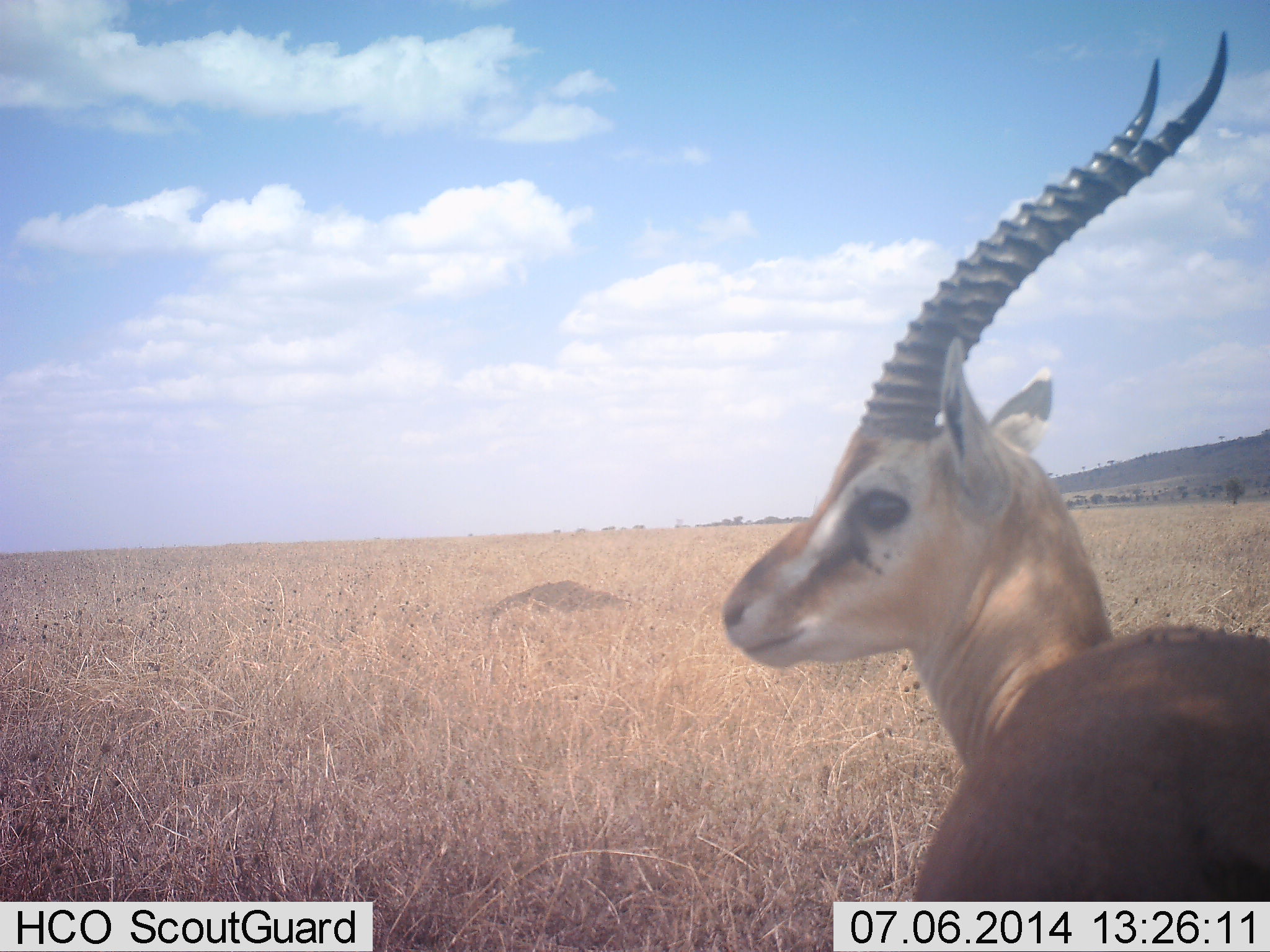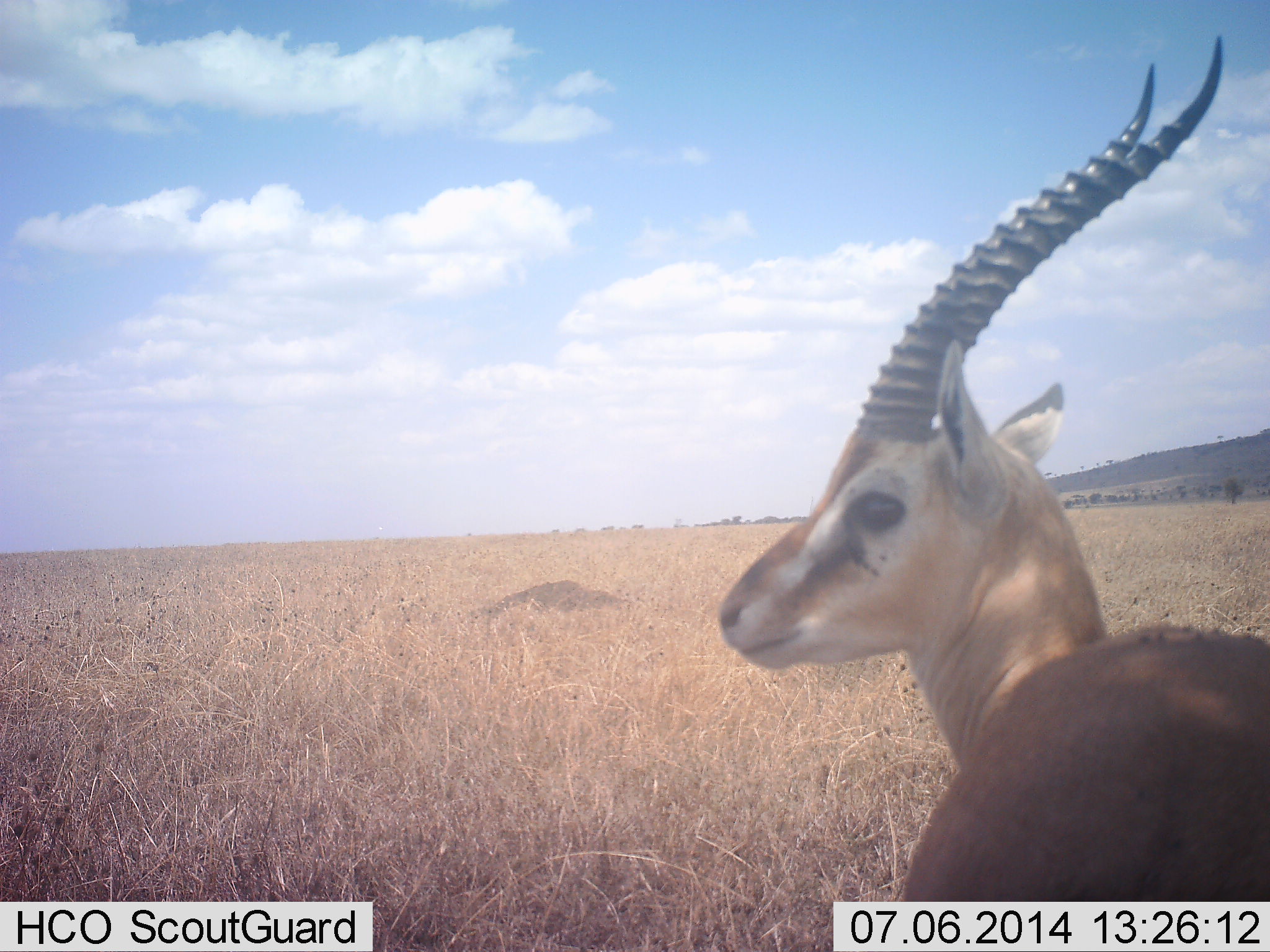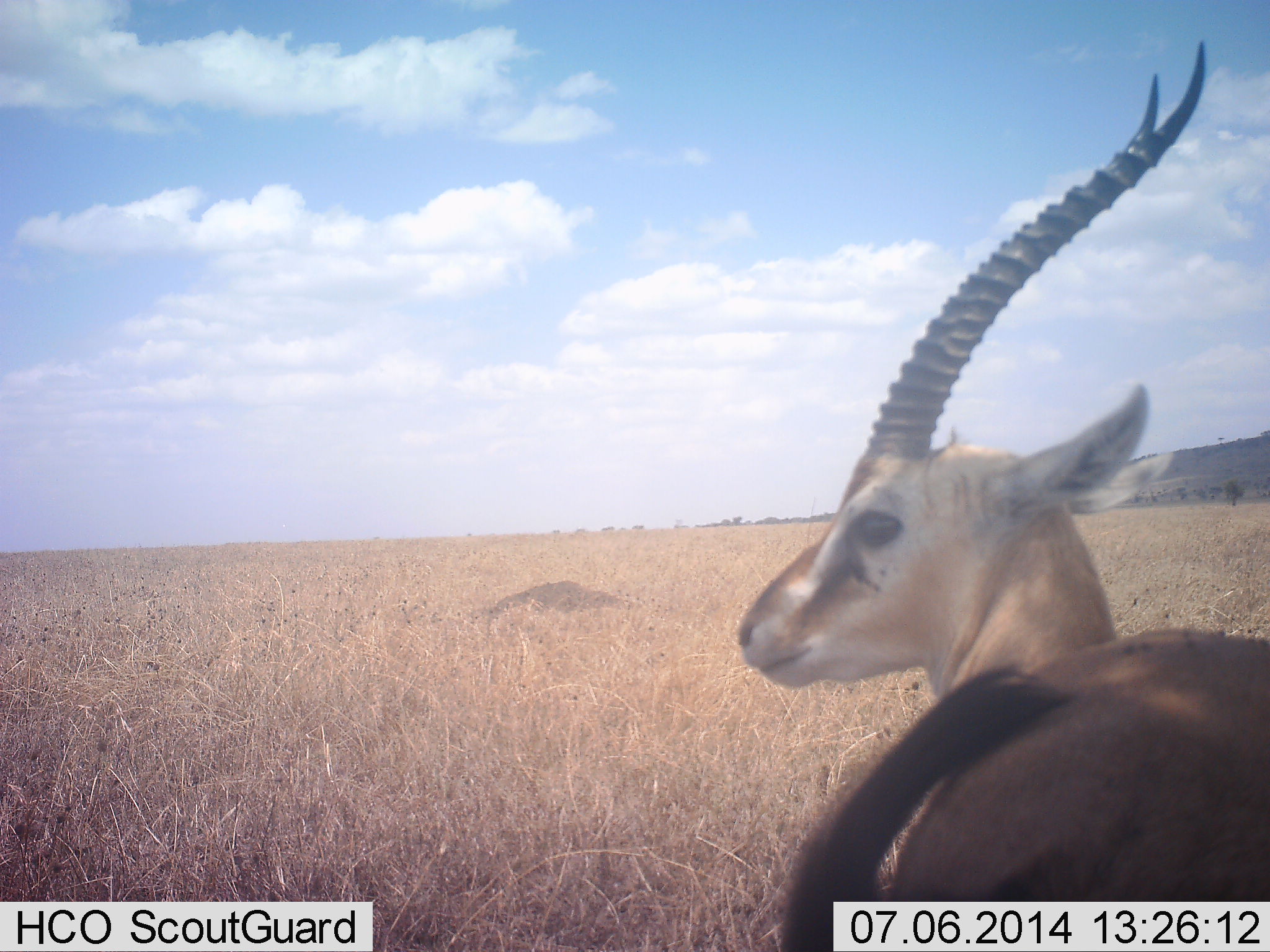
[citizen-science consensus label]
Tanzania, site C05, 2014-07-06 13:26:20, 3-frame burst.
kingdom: Animalia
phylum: Chordata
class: Mammalia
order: Artiodactyla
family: Bovidae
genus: Eudorcas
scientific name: Eudorcas thomsonii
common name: thomson's gazelle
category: gazellethomsons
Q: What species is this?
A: Gazellethomsons (thomson's gazelle) (Eudorcas thomsonii).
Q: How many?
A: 1.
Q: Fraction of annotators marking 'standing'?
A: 92%.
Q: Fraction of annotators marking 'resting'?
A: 8%.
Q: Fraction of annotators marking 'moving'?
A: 0%.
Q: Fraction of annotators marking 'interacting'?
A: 0%.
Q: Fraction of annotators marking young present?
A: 0%.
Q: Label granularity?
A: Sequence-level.